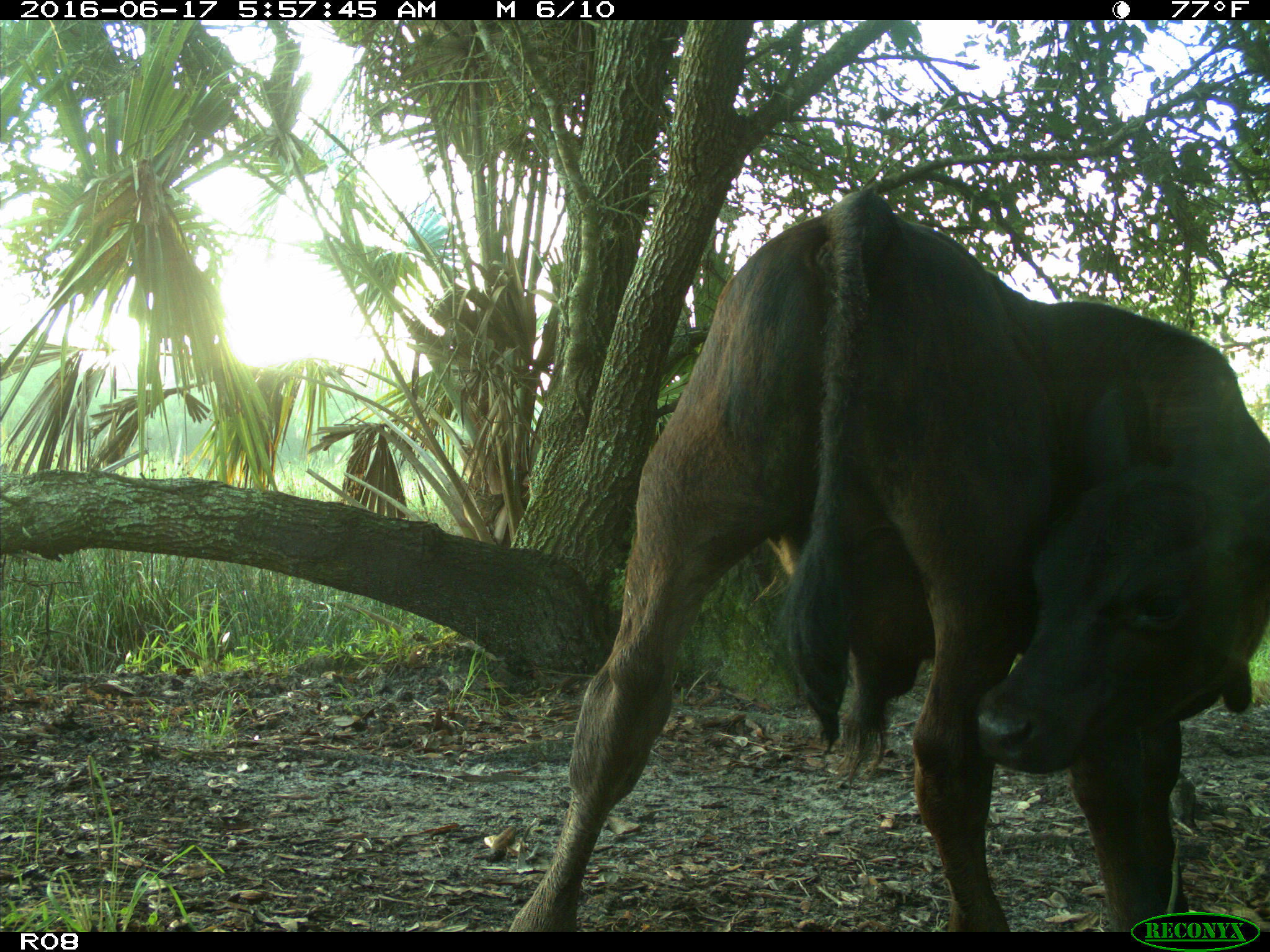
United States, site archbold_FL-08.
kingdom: Animalia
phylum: Chordata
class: Mammalia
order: Artiodactyla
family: Bovidae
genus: Bos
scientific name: Bos taurus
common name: domestic cow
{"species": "Bos taurus (domestic cow)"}